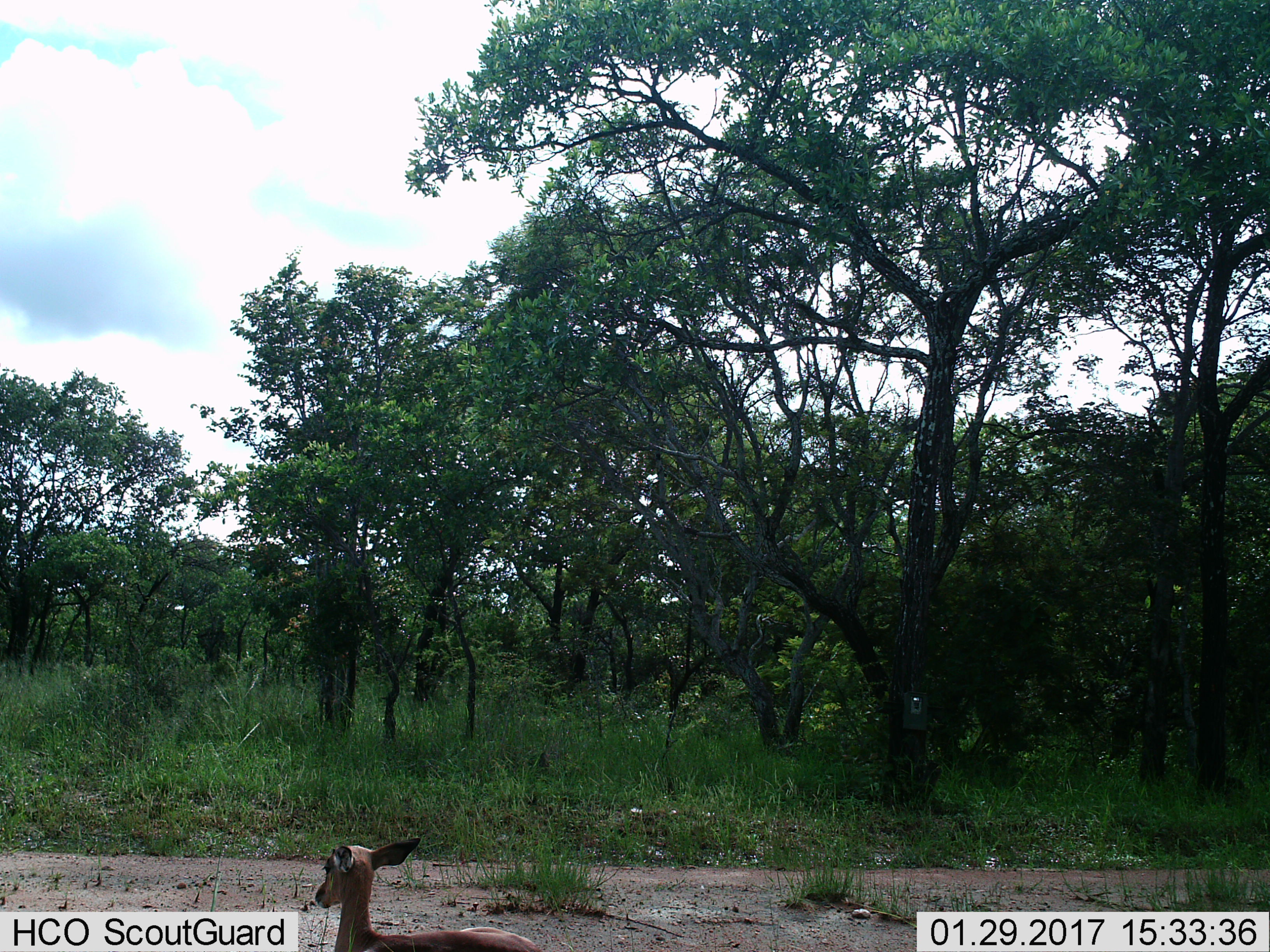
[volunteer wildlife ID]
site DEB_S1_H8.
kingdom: Animalia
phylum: Chordata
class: Mammalia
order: Artiodactyla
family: Bovidae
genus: Aepyceros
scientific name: Aepyceros melampus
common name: impala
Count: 1.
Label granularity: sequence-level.